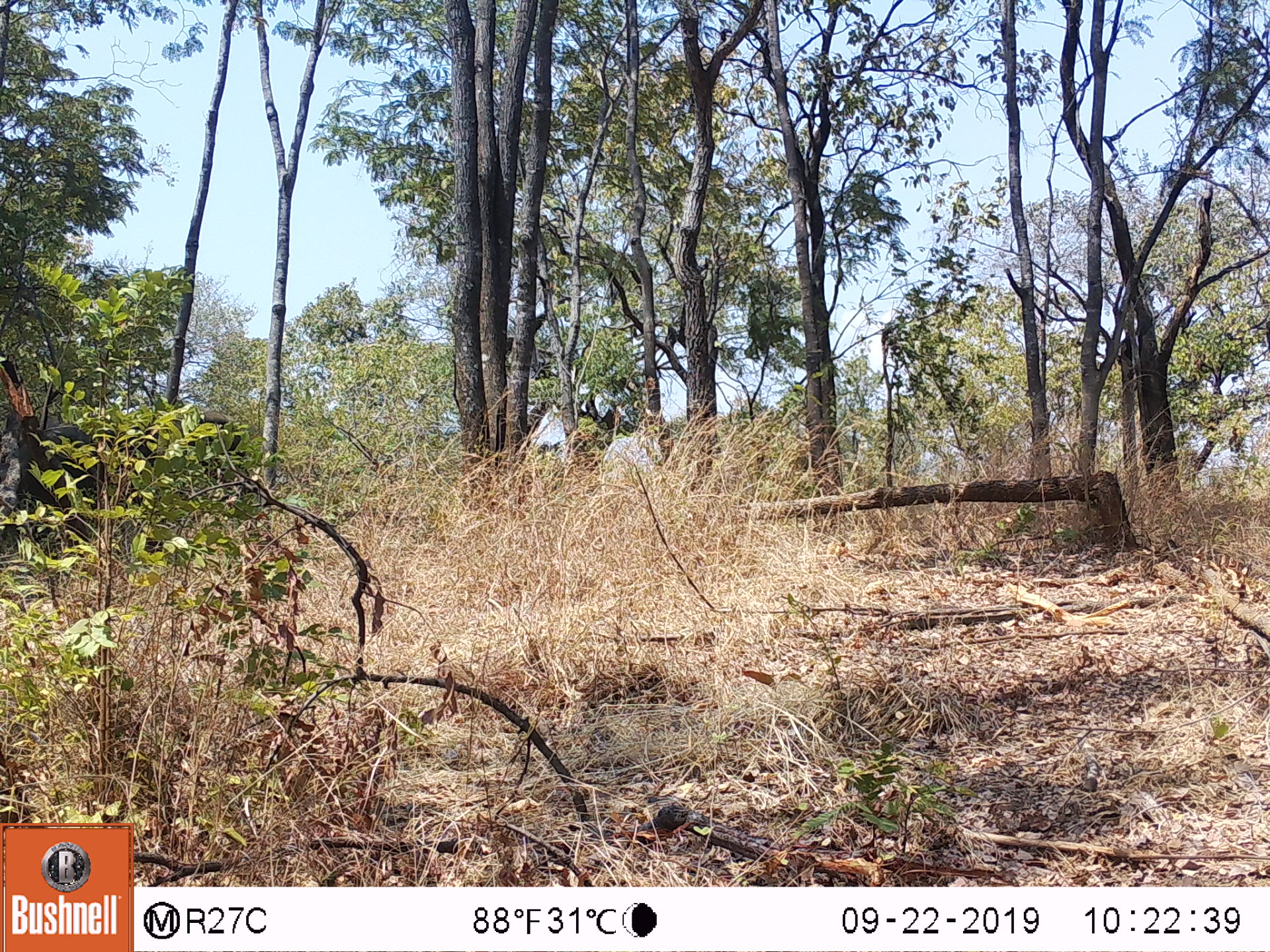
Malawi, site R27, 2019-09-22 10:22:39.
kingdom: Animalia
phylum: Chordata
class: Mammalia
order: Proboscidea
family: Elephantidae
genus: Loxodonta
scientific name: Loxodonta africana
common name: african savanna elephant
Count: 1.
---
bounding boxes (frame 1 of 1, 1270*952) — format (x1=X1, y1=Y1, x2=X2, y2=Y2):
african savanna elephant: (x1=28, y1=394, x2=267, y2=537)